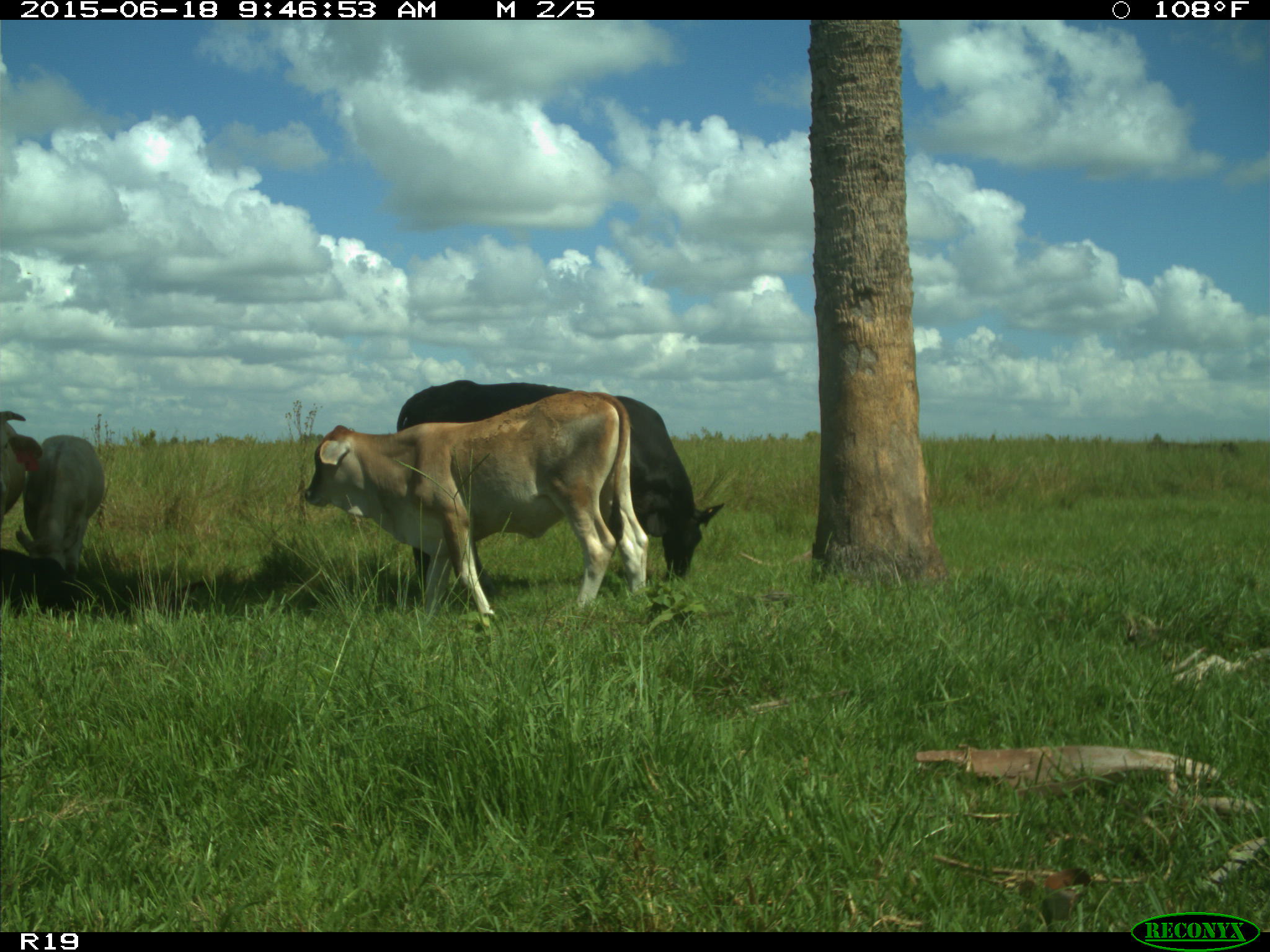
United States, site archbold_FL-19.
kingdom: Animalia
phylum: Chordata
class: Mammalia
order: Artiodactyla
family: Bovidae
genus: Bos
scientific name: Bos taurus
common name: domestic cow